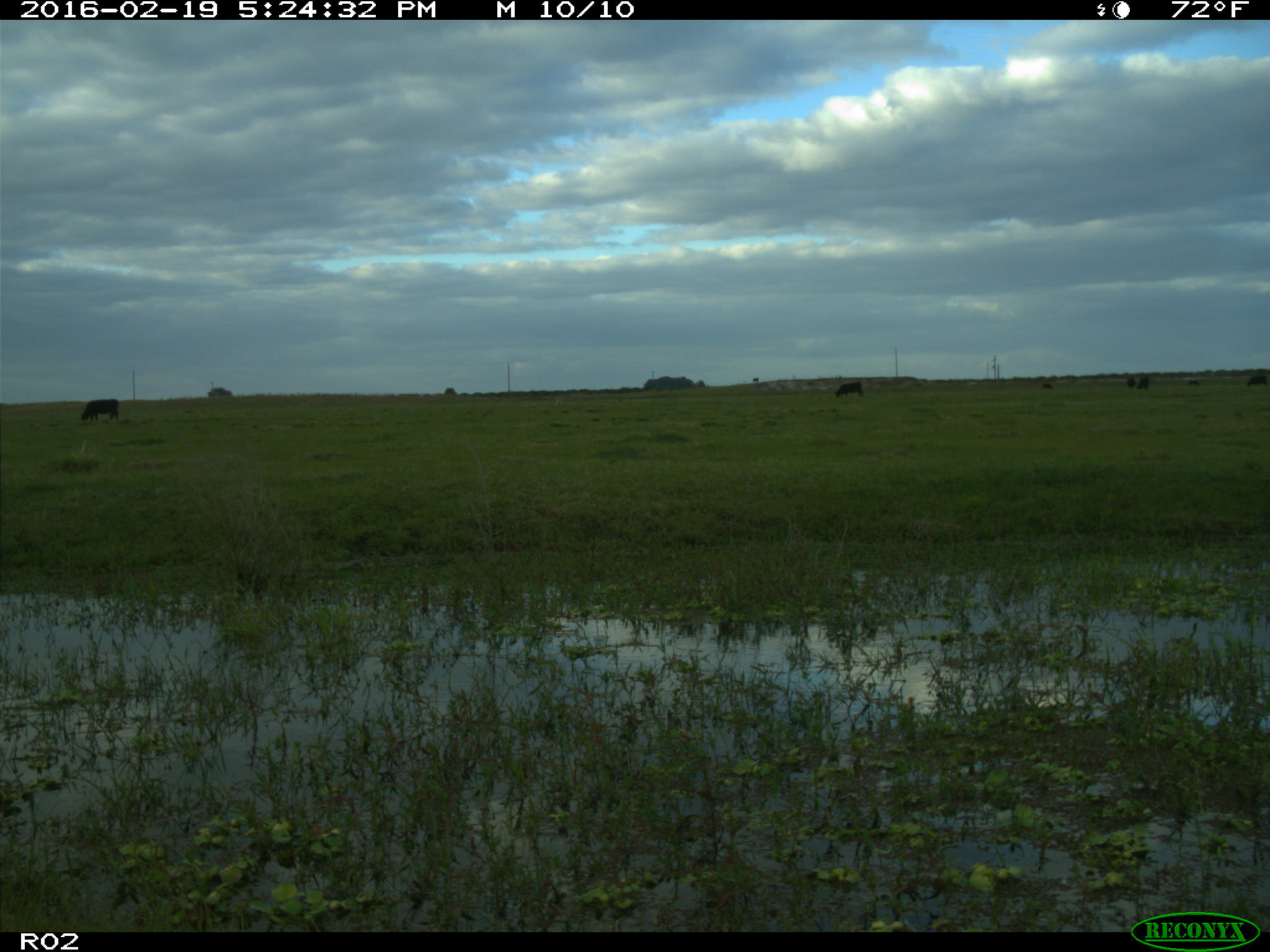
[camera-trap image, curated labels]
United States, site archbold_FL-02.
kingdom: Animalia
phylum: Chordata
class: Mammalia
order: Artiodactyla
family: Bovidae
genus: Bos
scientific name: Bos taurus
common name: domestic cow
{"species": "Bos taurus (domestic cow)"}